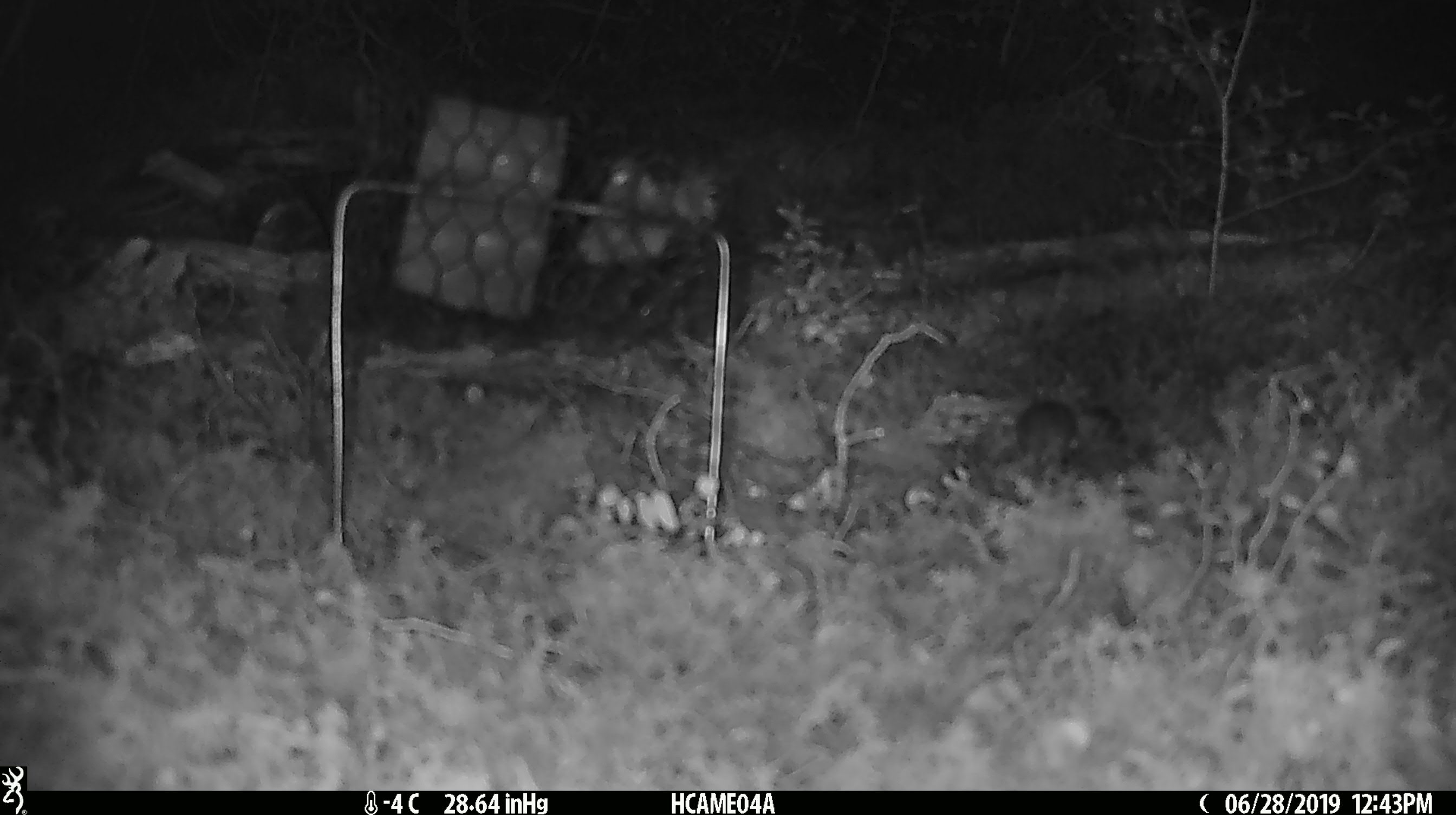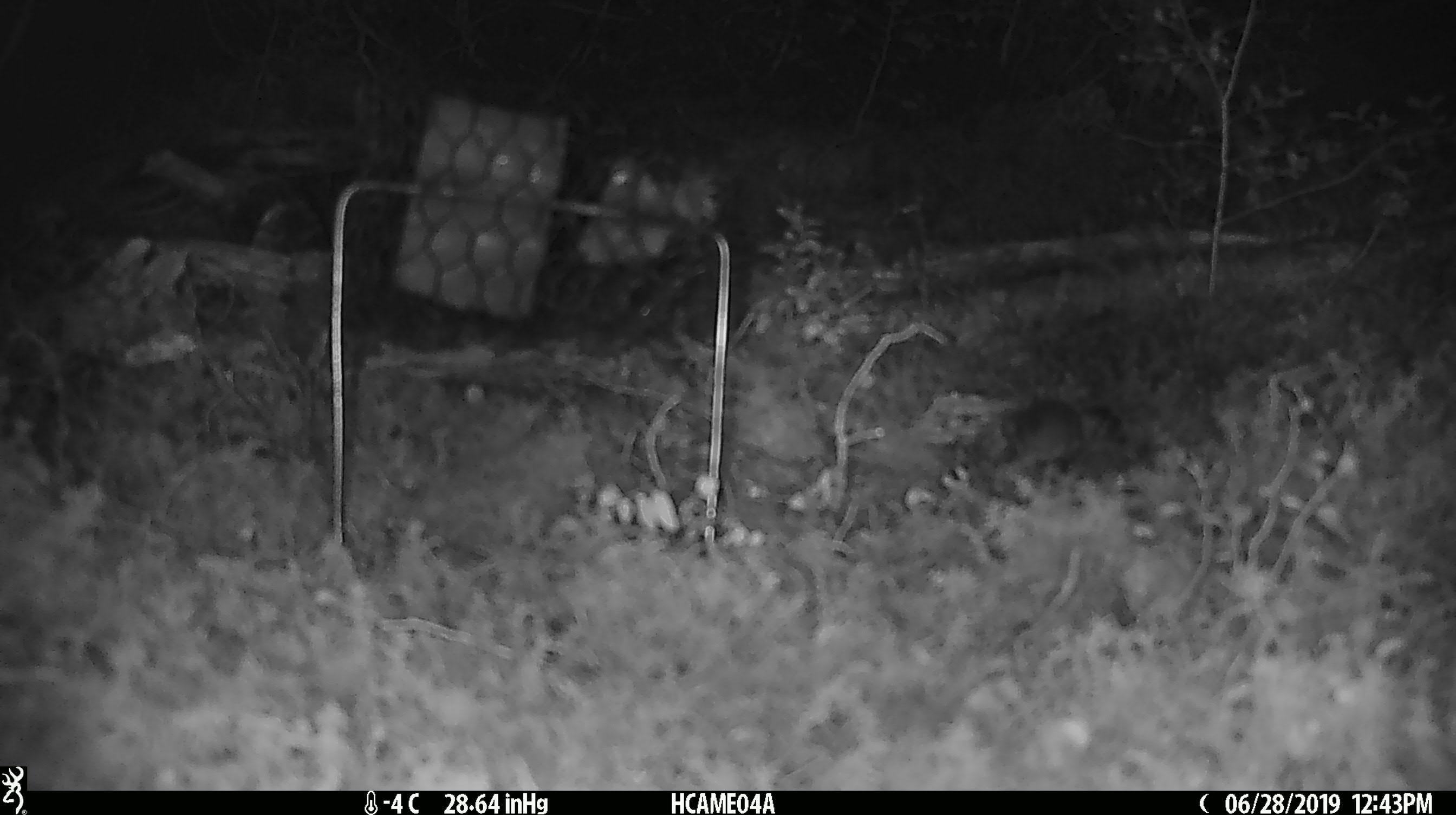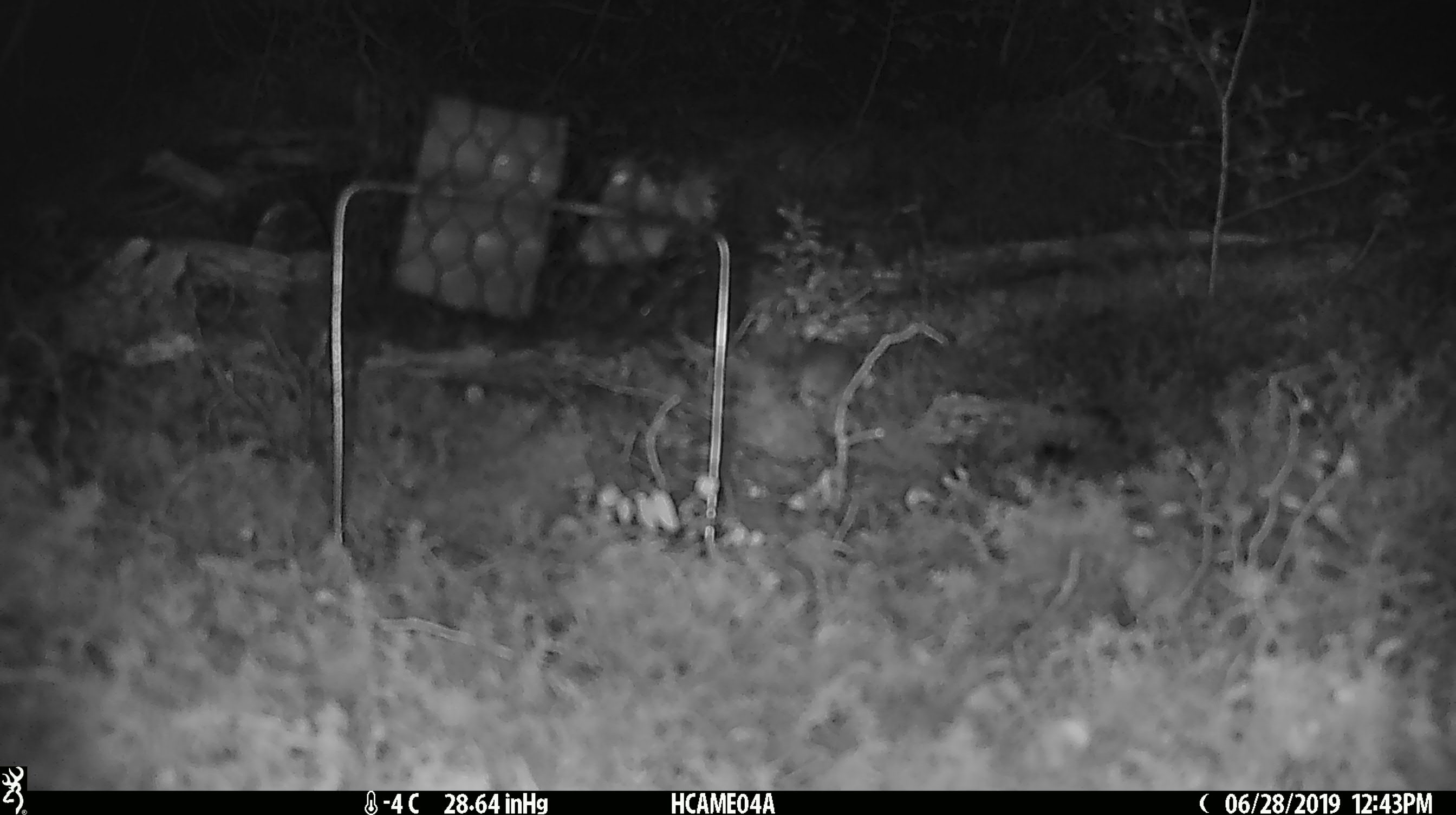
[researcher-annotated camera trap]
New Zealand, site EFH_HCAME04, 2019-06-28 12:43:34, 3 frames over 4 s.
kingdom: Animalia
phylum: Chordata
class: Mammalia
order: Rodentia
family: Muridae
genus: Mus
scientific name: Mus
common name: mouse